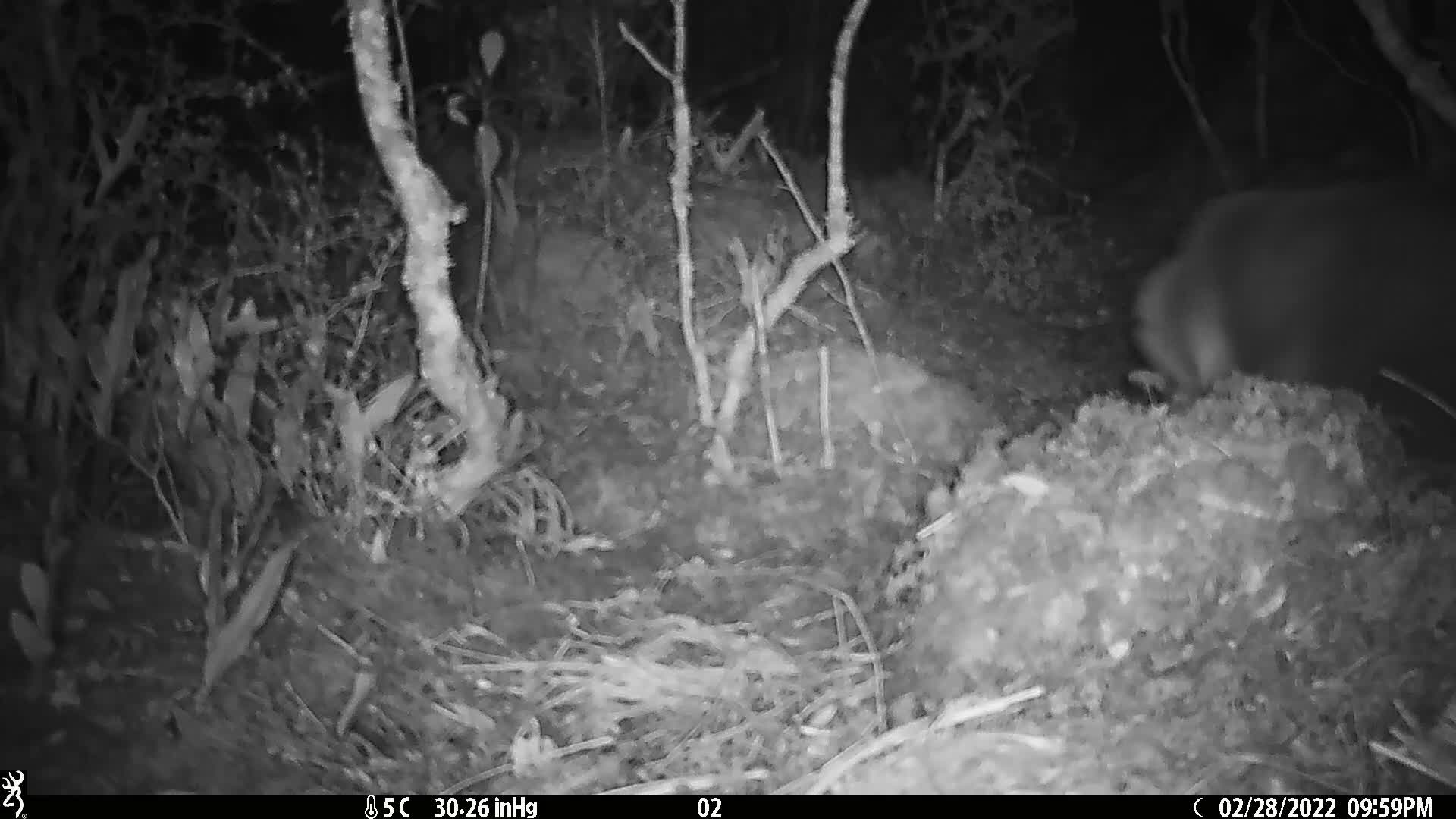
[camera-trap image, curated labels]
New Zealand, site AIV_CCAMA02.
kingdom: Animalia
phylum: Chordata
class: Mammalia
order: Carnivora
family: Otariidae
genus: Phocarctos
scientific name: Phocarctos hookeri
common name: new zealand sea lion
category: sealion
Sealion (new zealand sea lion) (Phocarctos hookeri).